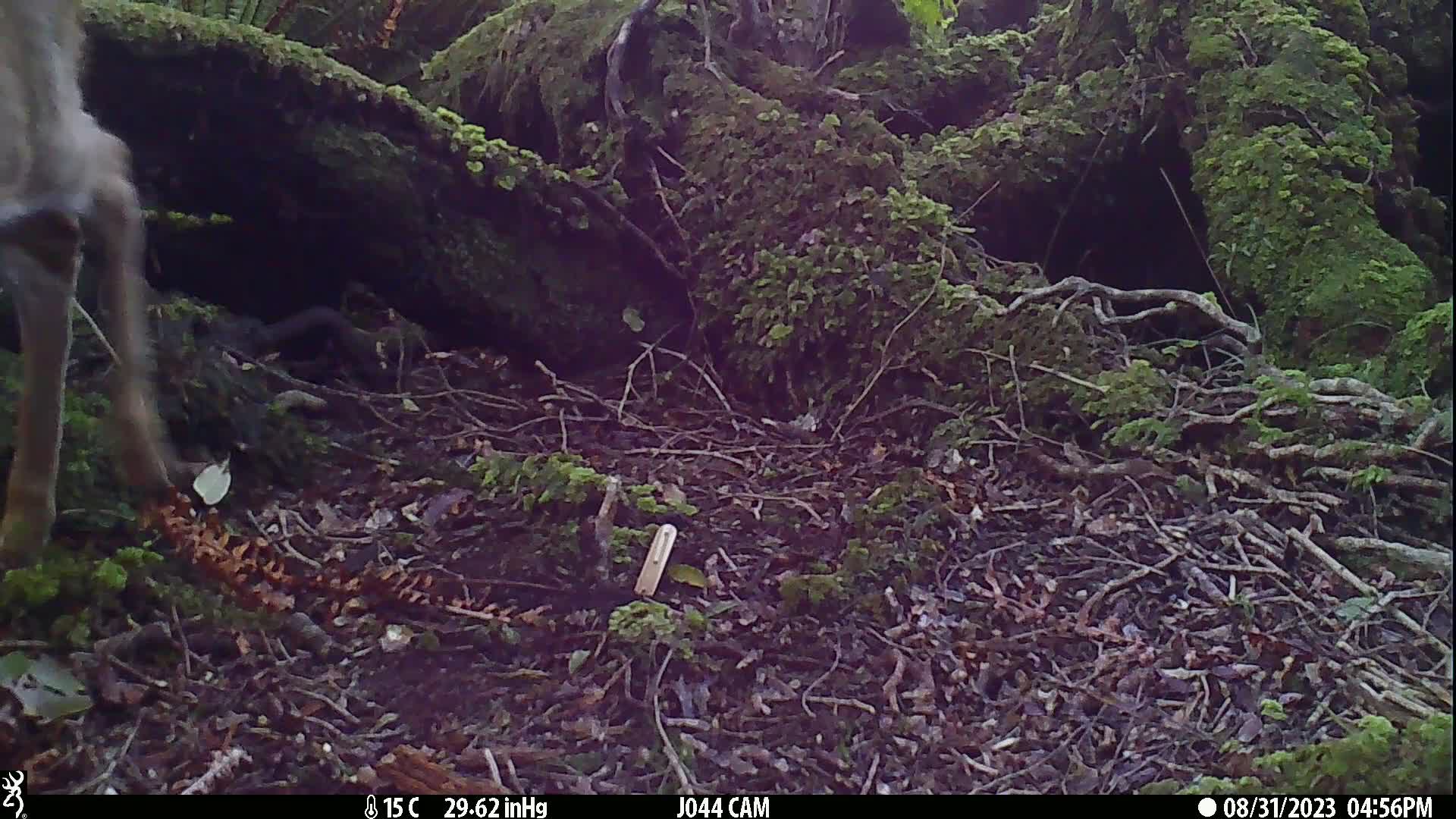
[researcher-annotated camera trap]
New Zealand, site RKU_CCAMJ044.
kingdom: Animalia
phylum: Chordata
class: Mammalia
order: Artiodactyla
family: Cervidae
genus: Odocoileus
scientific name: Odocoileus virginianus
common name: white-tailed deer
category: white tailed deer